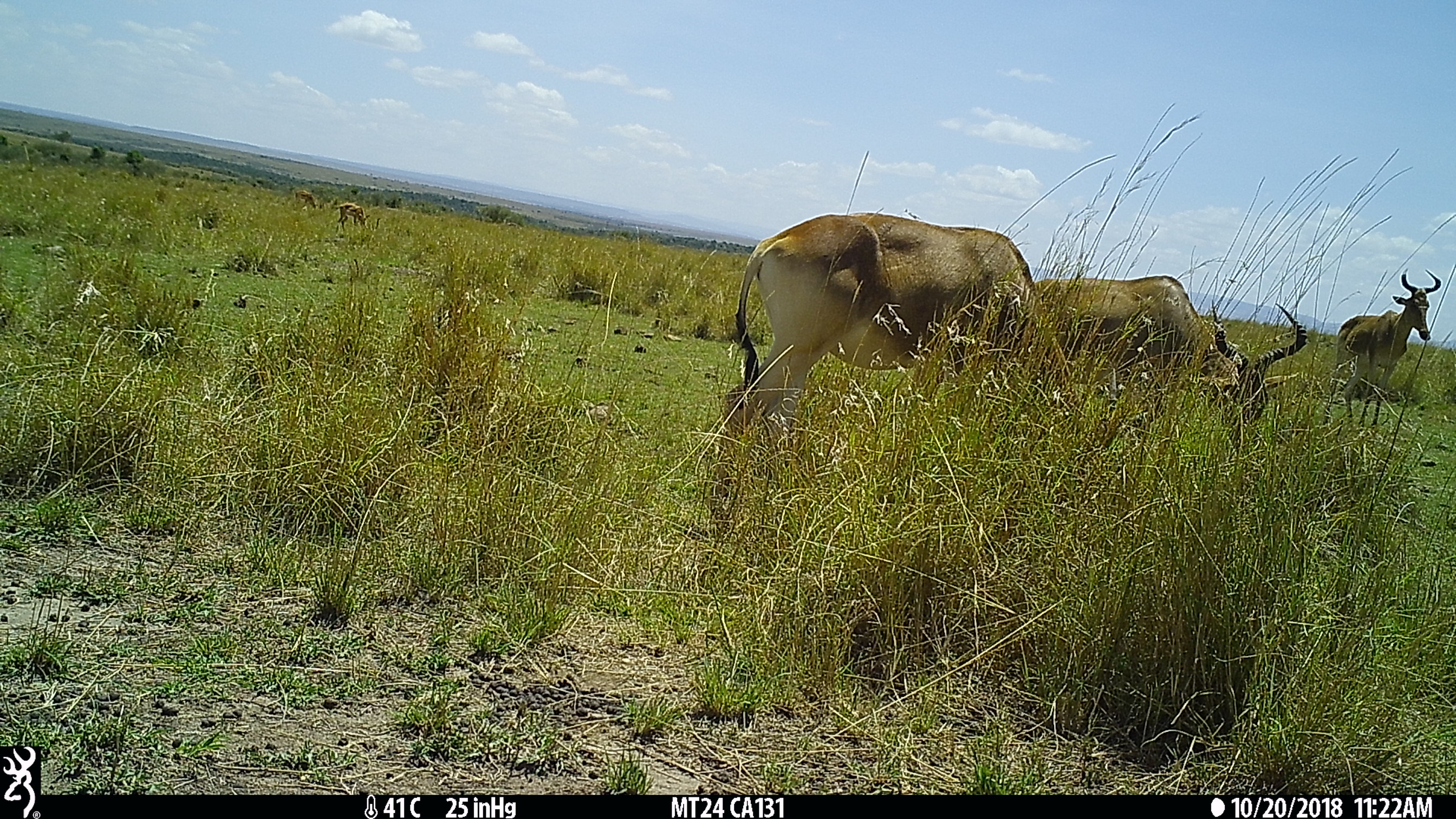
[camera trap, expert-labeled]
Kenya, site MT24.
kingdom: Animalia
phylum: Chordata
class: Mammalia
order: Artiodactyla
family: Bovidae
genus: Alcelaphus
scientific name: Alcelaphus buselaphus cokii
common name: coke's hartebeest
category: hartebeest cokes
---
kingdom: Animalia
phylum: Chordata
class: Mammalia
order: Artiodactyla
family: Bovidae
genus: Aepyceros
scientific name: Aepyceros melampus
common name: impala